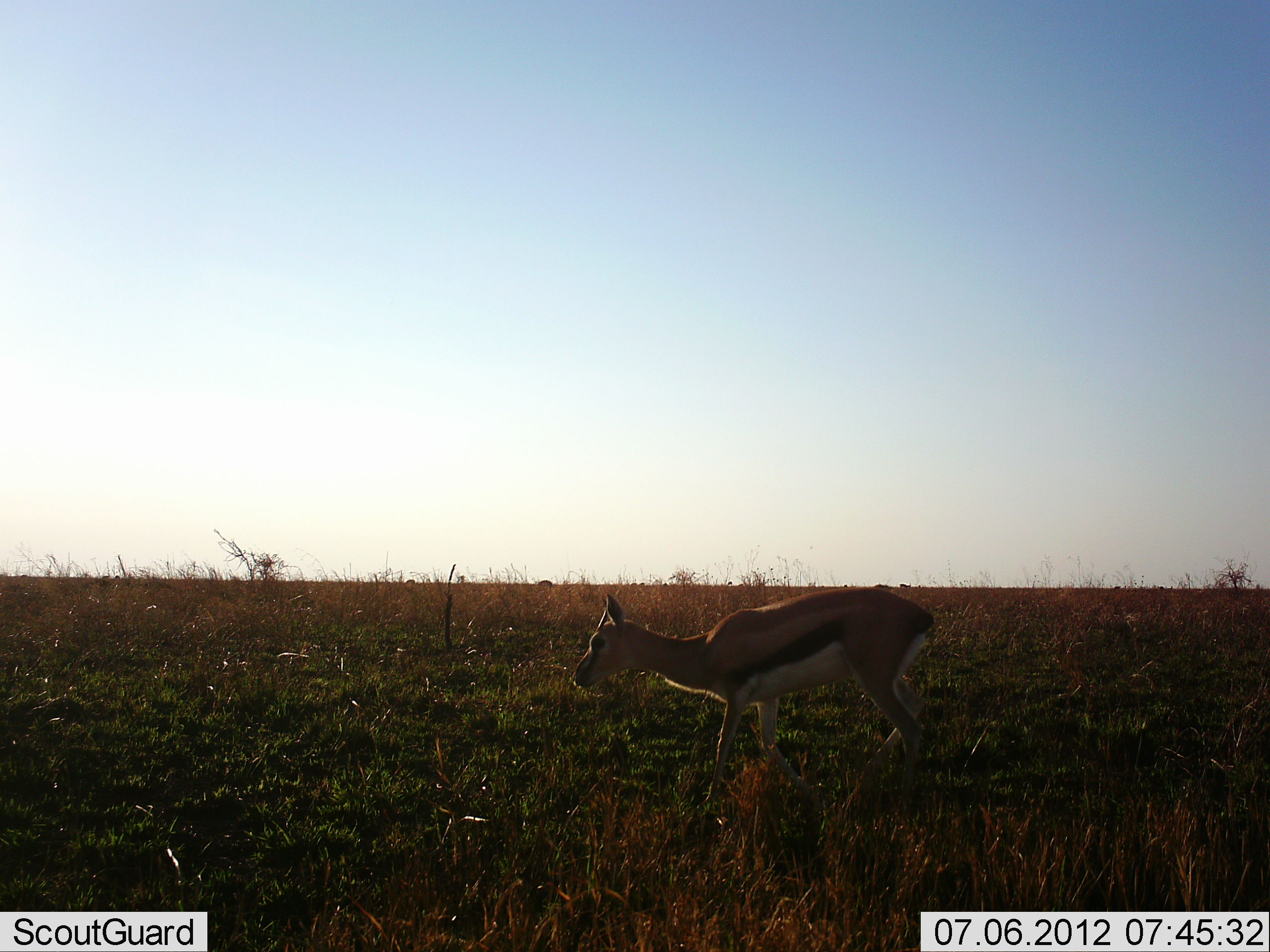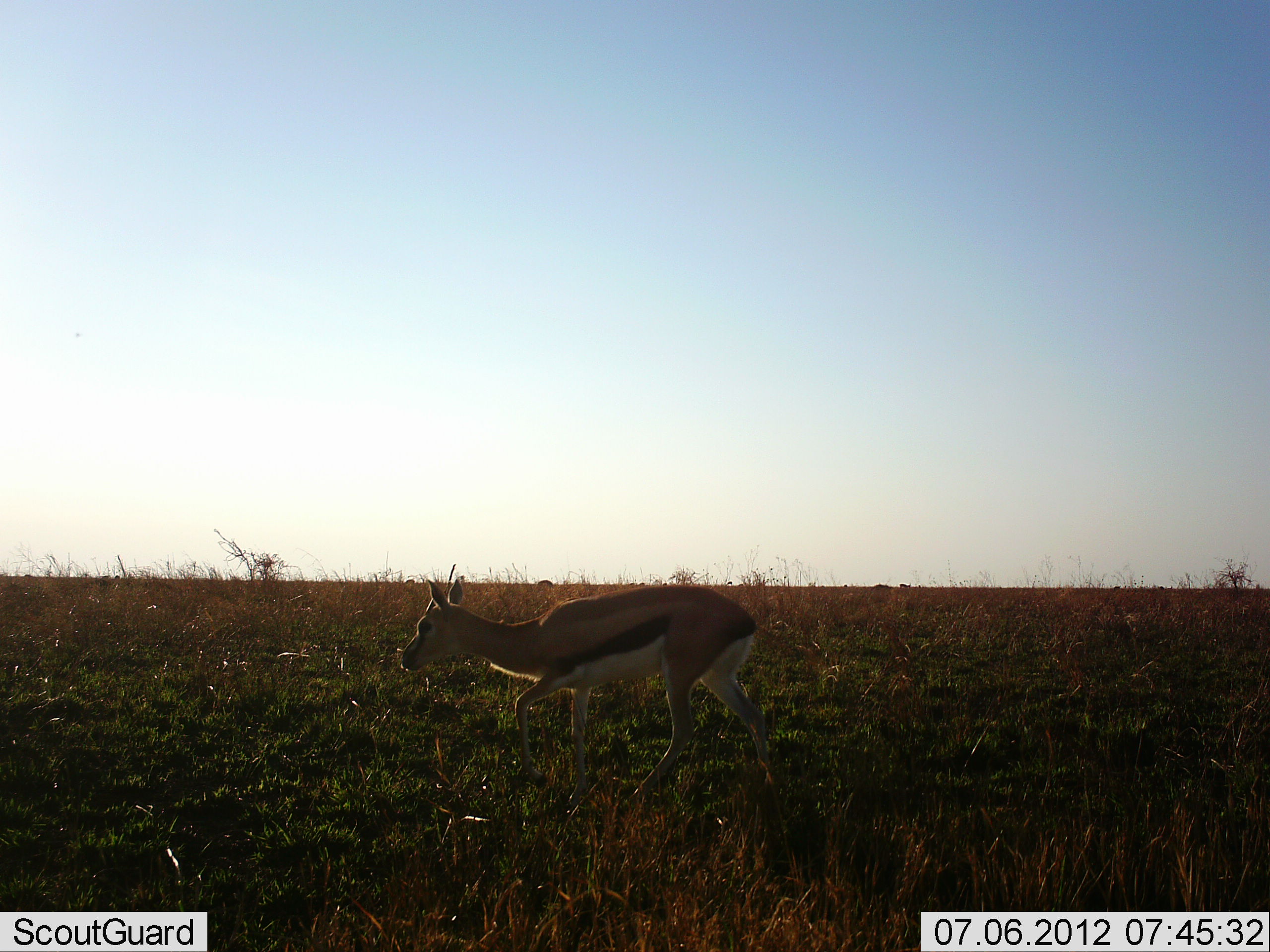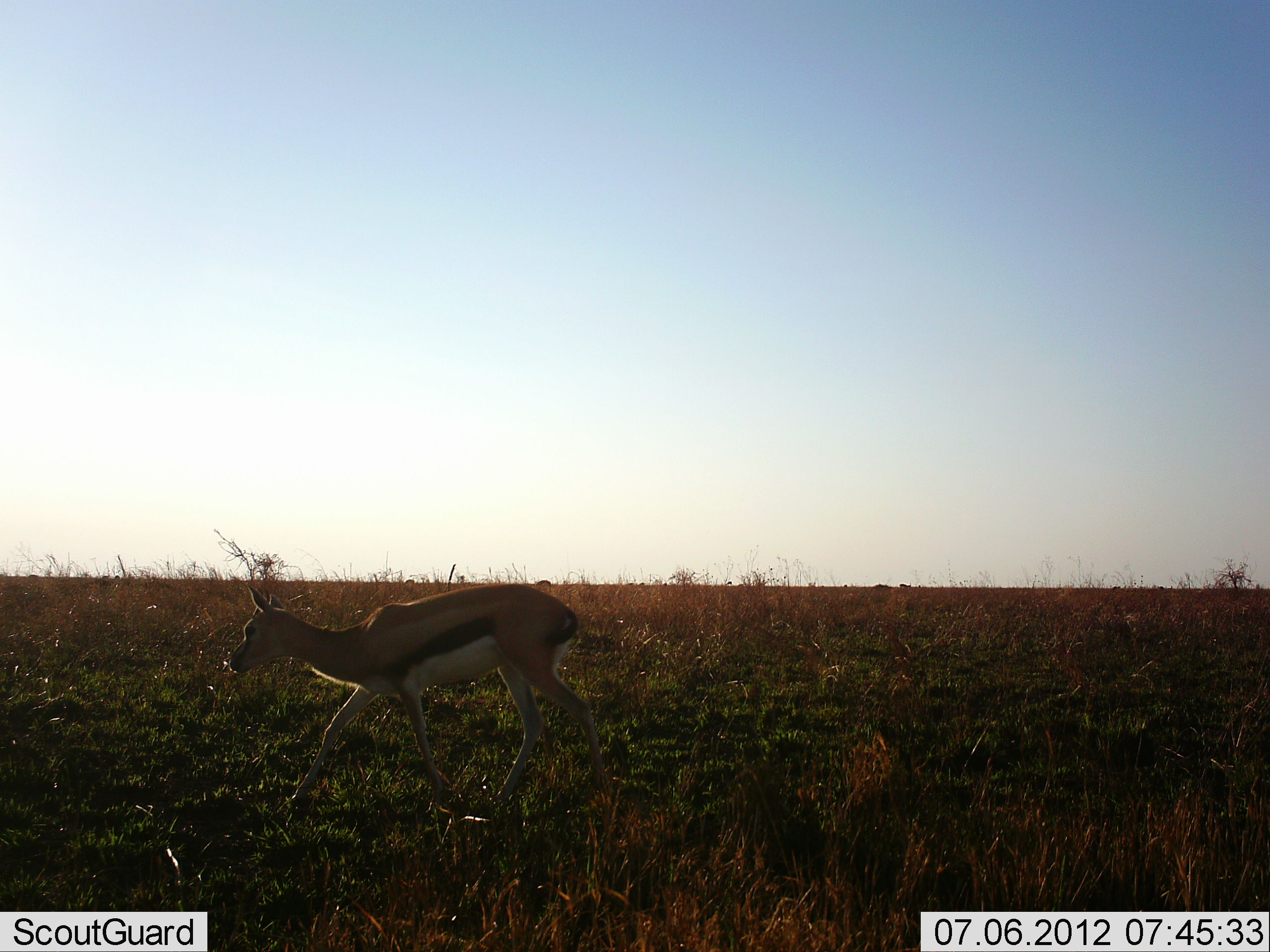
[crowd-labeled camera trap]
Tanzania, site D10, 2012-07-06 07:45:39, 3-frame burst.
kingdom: Animalia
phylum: Chordata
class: Mammalia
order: Artiodactyla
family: Bovidae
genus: Eudorcas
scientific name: Eudorcas thomsonii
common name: thomson's gazelle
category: gazellethomsons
Gazellethomsons (thomson's gazelle) (Eudorcas thomsonii), count 1. Behavior (volunteer vote fractions): standing 10%, resting 0%, moving 90%, interacting 0%. Young present (vote fraction): 10%. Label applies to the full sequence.